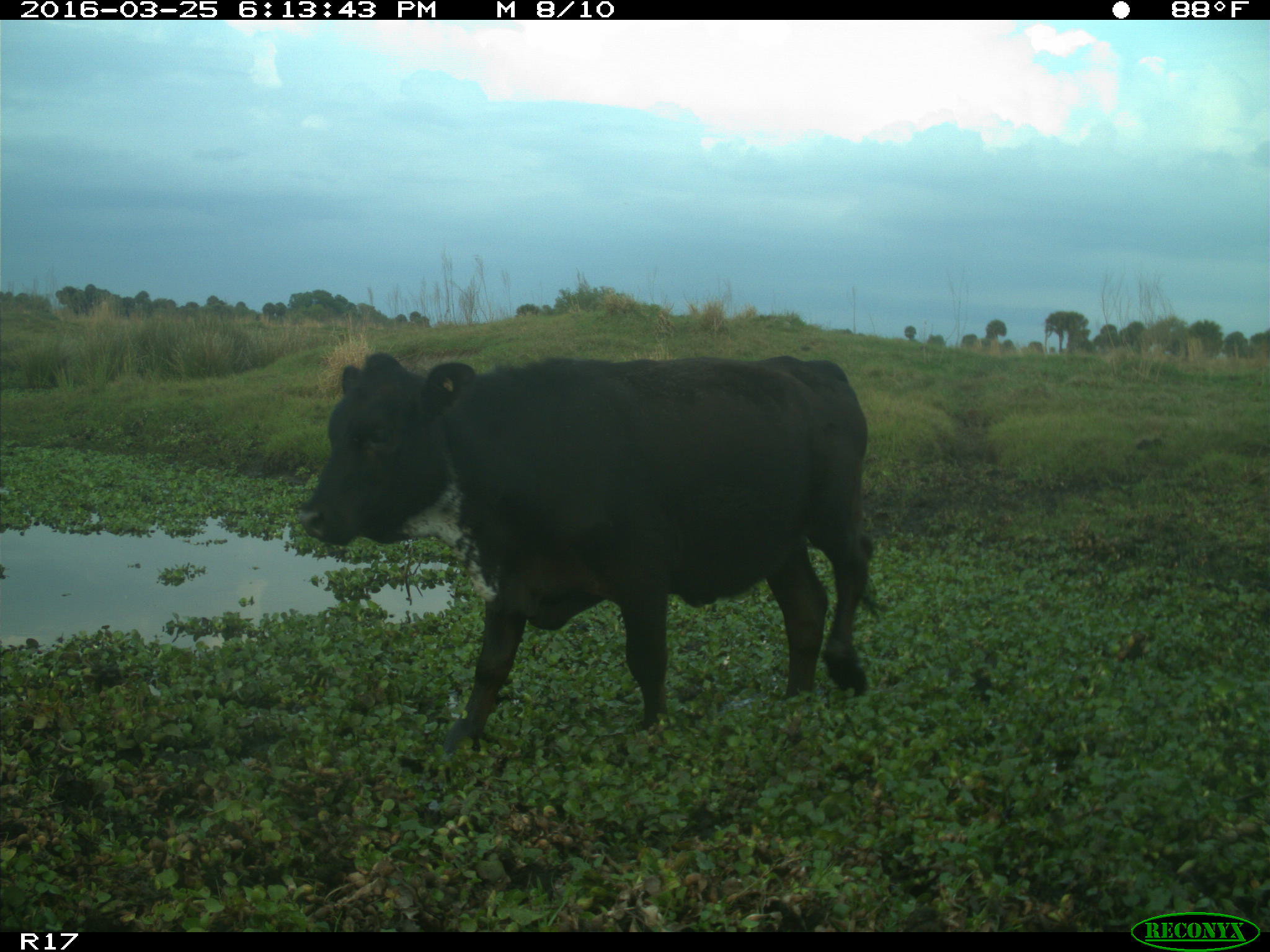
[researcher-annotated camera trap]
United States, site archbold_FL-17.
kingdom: Animalia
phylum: Chordata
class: Mammalia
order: Artiodactyla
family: Bovidae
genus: Bos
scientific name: Bos taurus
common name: domestic cow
Bos taurus (domestic cow).